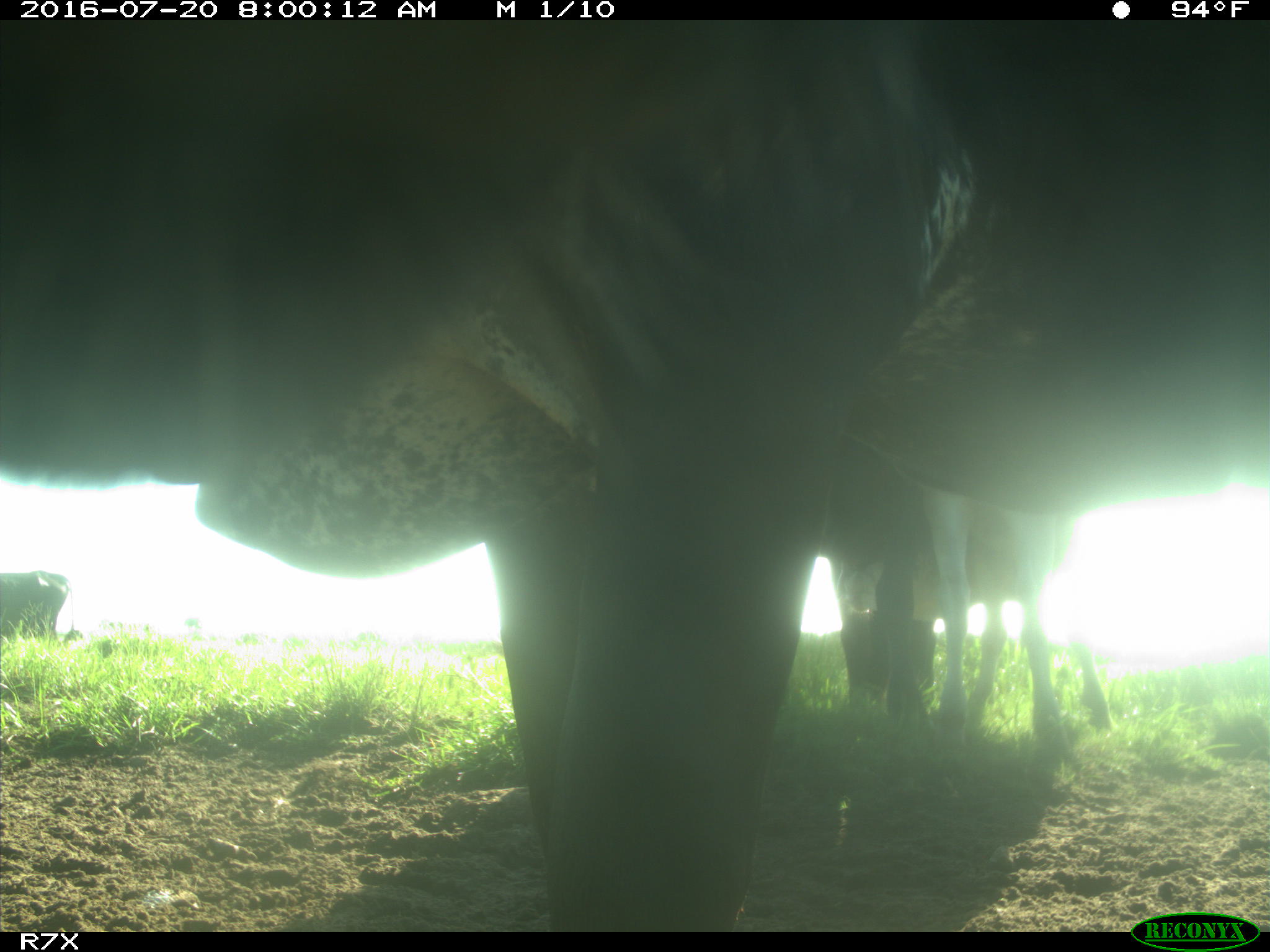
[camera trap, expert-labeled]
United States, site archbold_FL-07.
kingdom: Animalia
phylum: Chordata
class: Mammalia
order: Artiodactyla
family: Bovidae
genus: Bos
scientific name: Bos taurus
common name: domestic cow